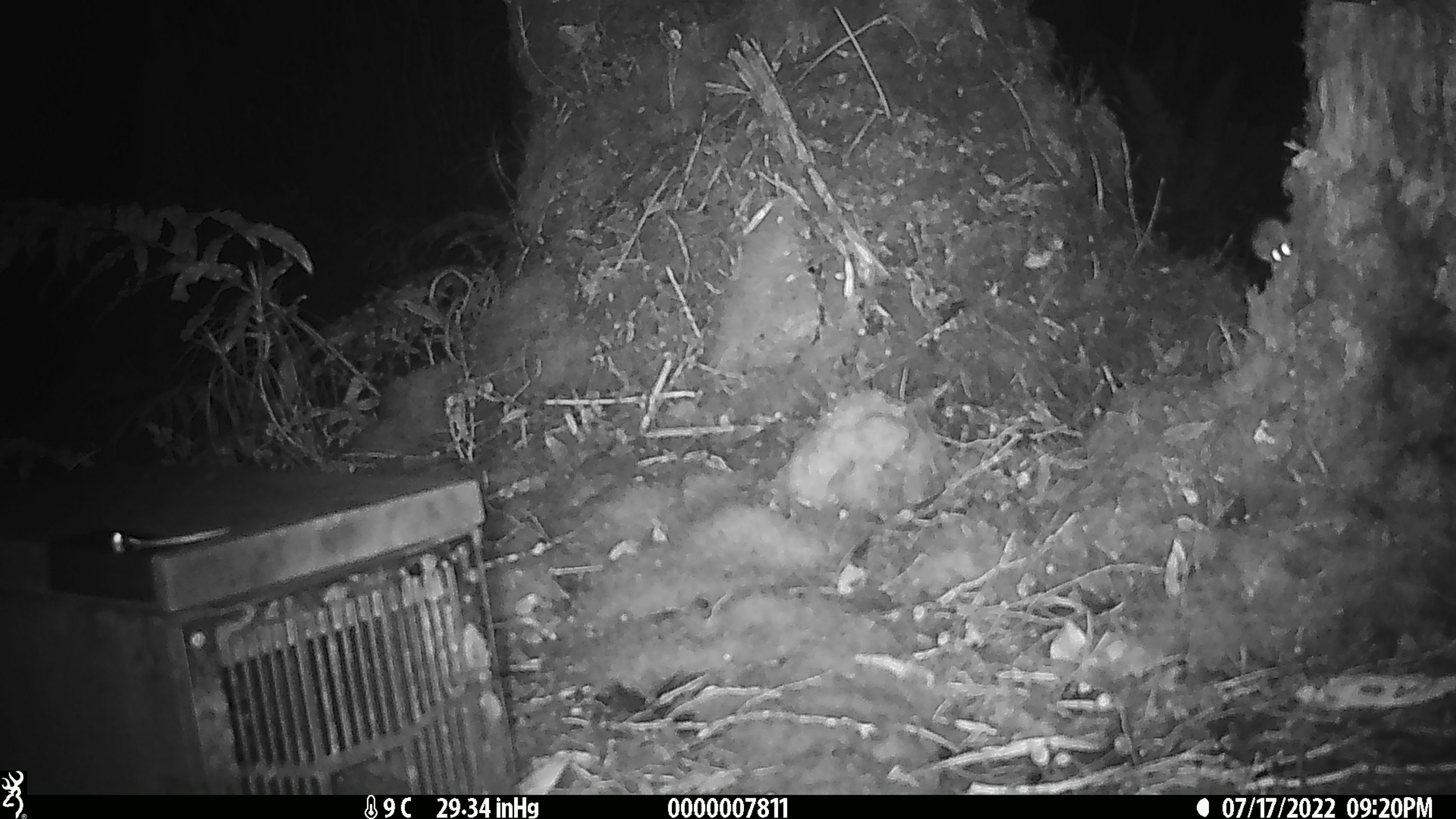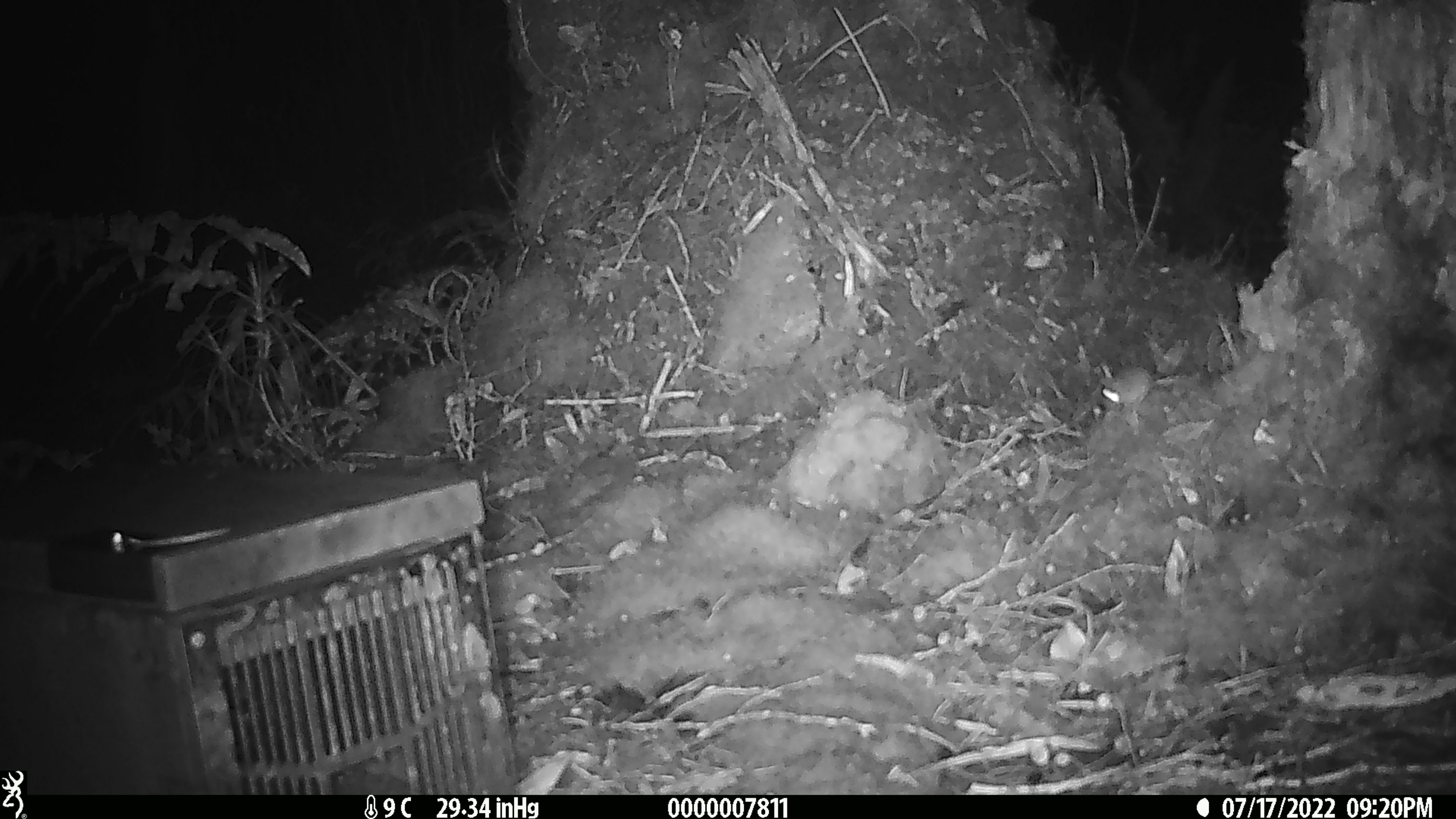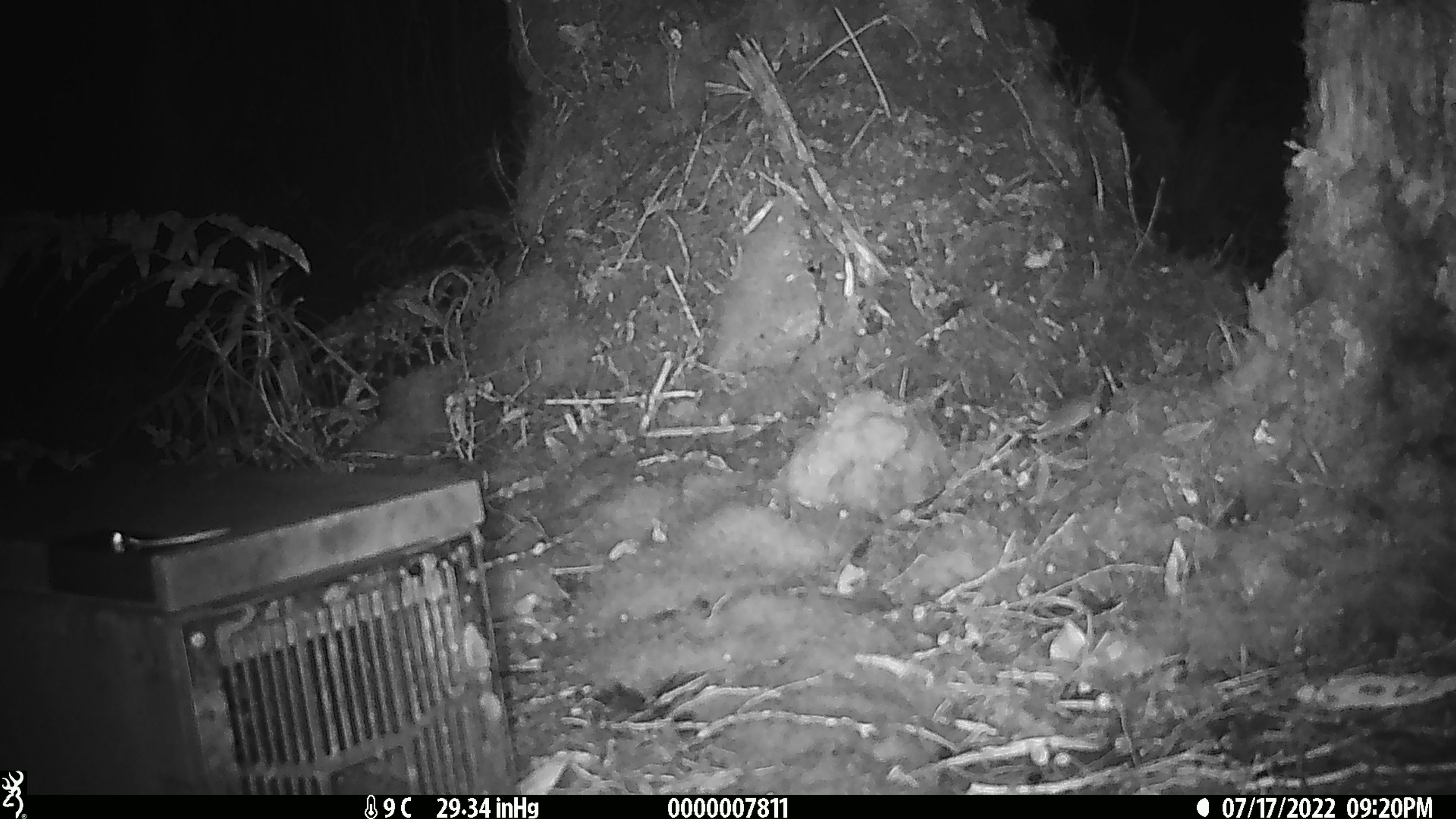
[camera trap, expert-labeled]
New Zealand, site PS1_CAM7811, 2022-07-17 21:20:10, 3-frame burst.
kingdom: Animalia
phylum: Chordata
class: Mammalia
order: Rodentia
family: Muridae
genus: Mus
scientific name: Mus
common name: mouse